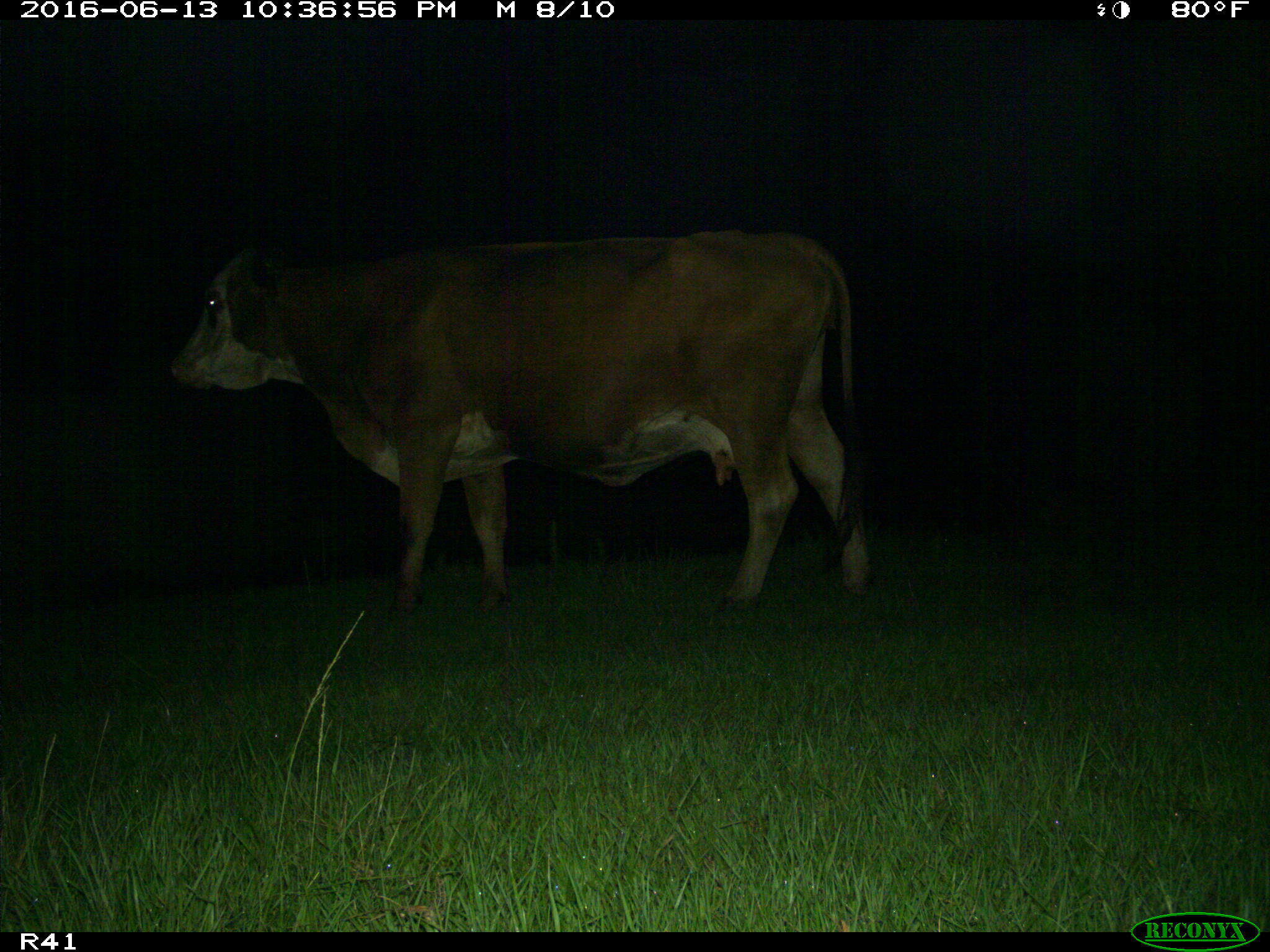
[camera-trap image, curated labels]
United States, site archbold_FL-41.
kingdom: Animalia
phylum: Chordata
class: Mammalia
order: Artiodactyla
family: Bovidae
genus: Bos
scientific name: Bos taurus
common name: domestic cow